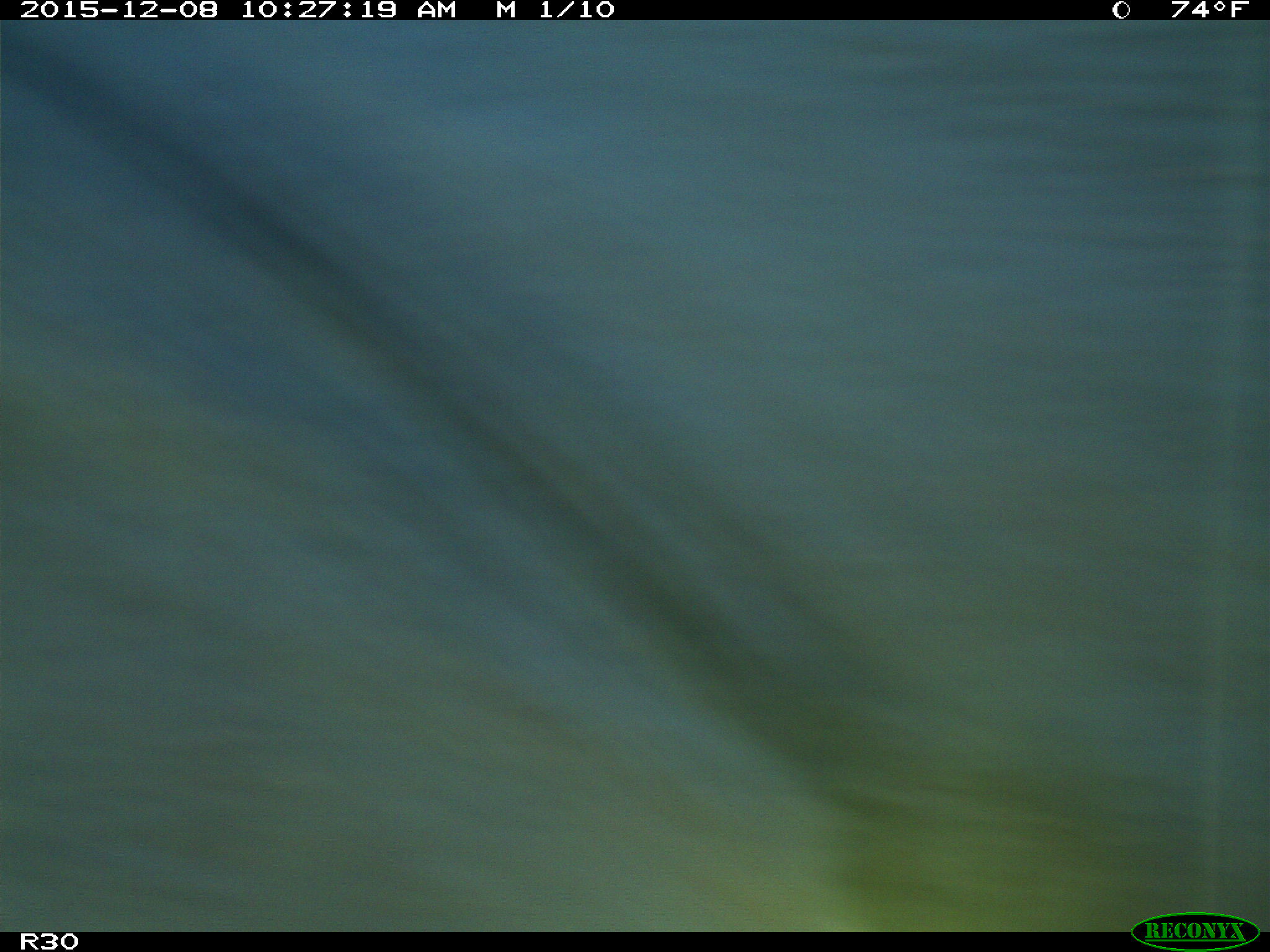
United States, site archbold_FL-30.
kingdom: Animalia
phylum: Chordata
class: Mammalia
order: Artiodactyla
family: Bovidae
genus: Bos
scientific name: Bos taurus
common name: domestic cow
Bos taurus (domestic cow).